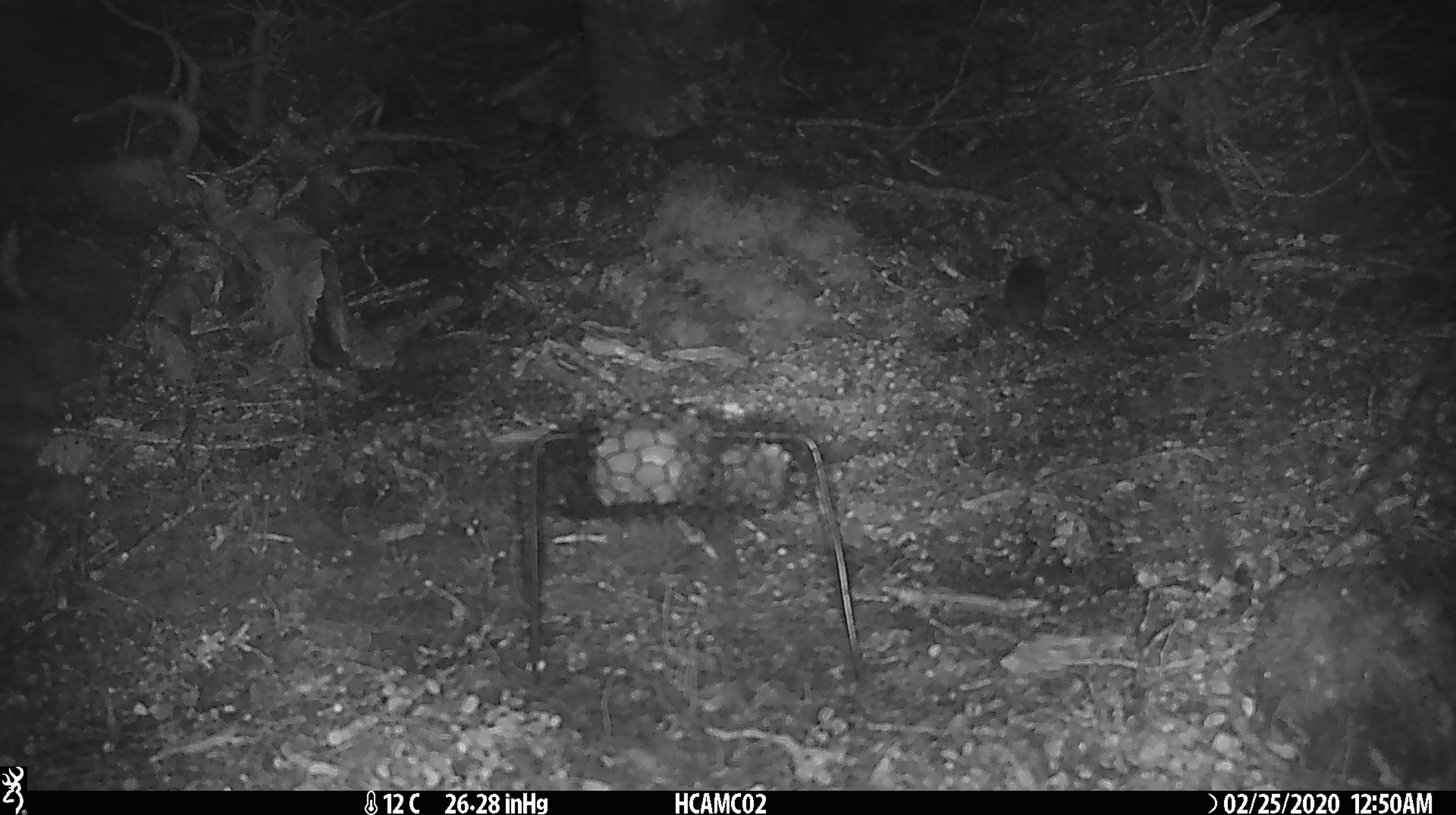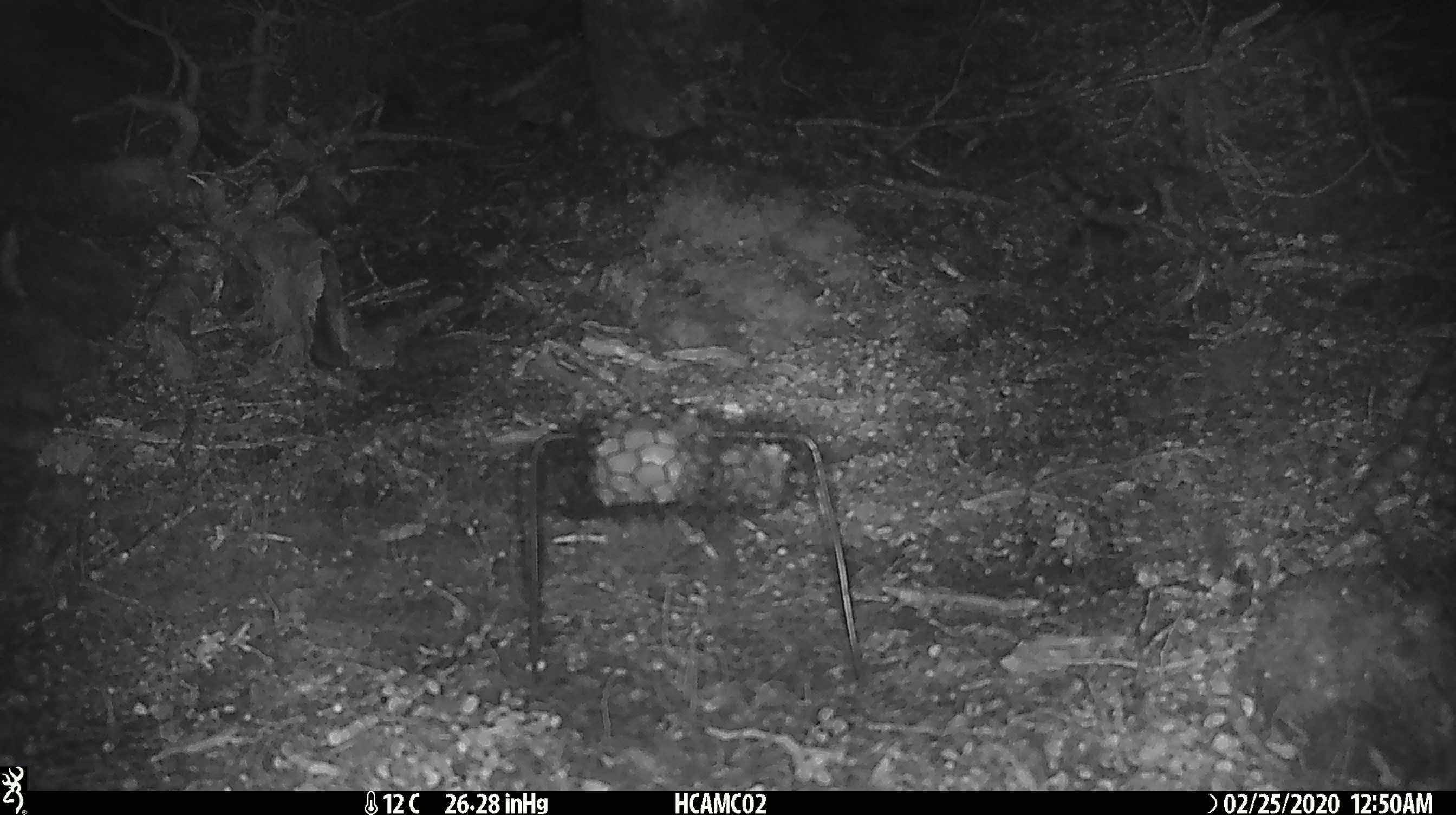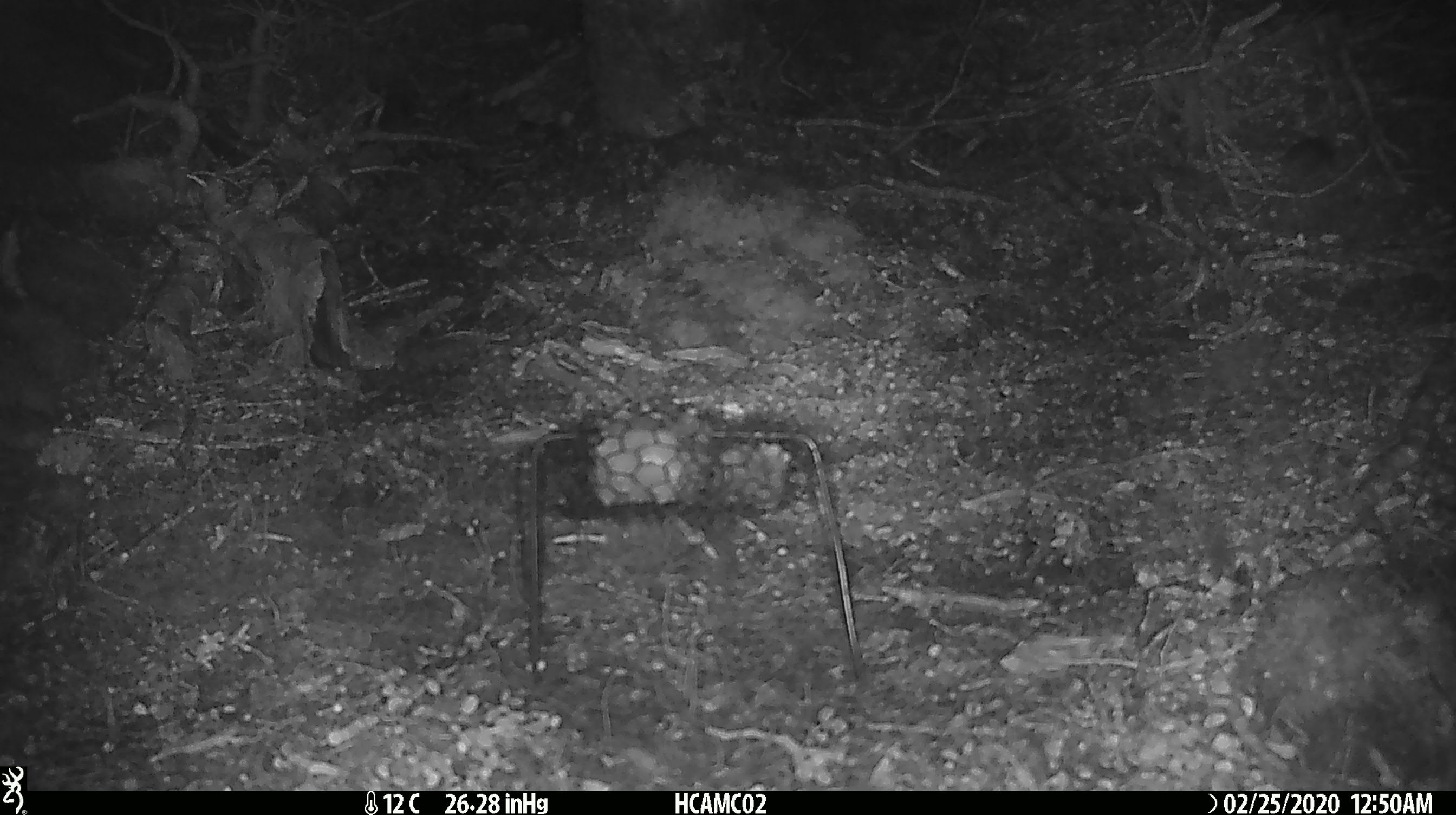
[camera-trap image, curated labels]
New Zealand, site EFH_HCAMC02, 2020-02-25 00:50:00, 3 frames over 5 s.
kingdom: Animalia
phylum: Chordata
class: Mammalia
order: Rodentia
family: Muridae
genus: Mus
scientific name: Mus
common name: mouse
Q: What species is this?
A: Mouse (Mus).